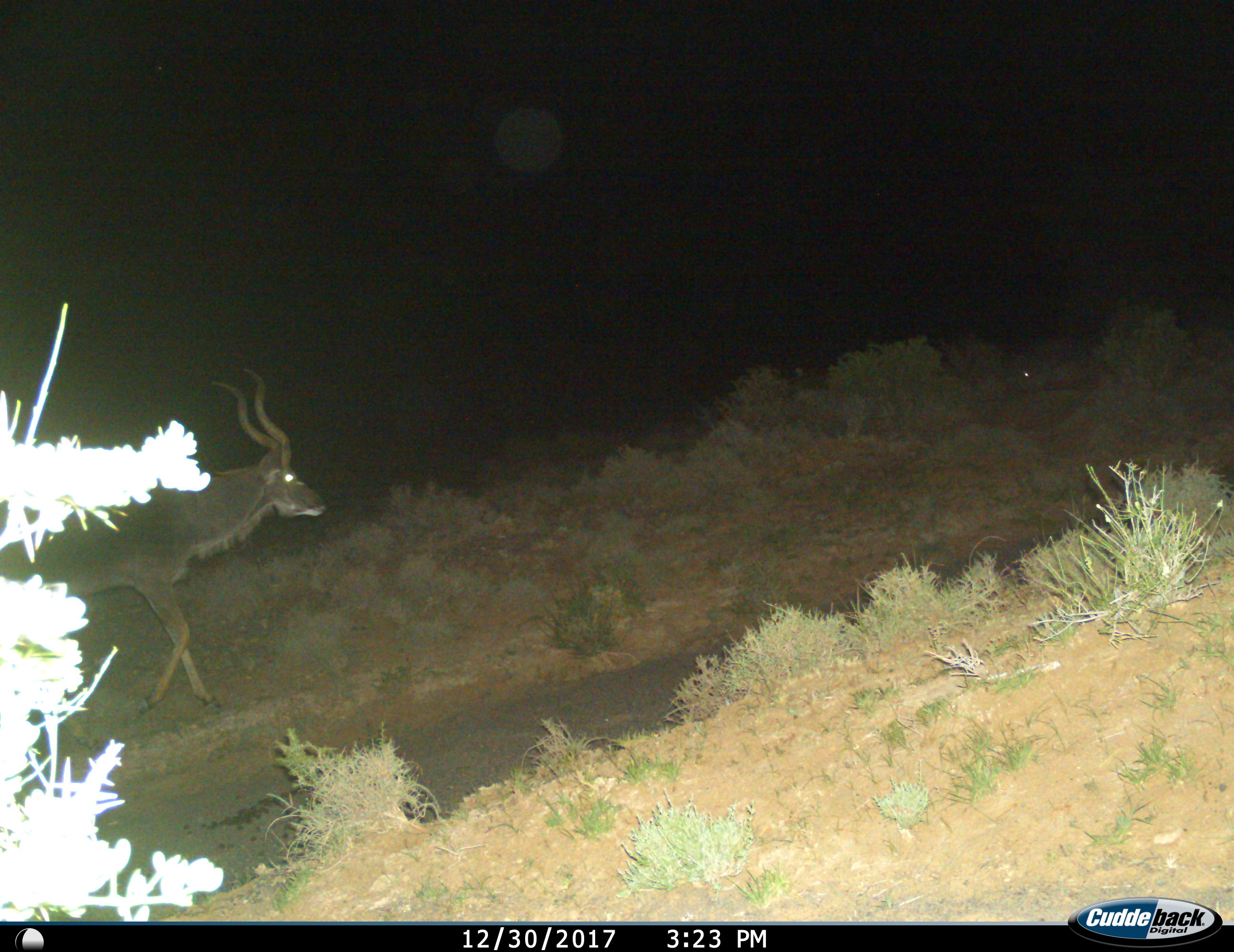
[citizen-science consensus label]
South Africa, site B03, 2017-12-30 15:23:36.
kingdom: Animalia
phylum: Chordata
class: Mammalia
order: Artiodactyla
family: Bovidae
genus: Tragelaphus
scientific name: Tragelaphus strepsiceros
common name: greater kudu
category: kudu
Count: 1.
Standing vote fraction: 0%.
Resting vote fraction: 0%.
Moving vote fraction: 100%.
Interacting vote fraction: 0%.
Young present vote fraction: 0%.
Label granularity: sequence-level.